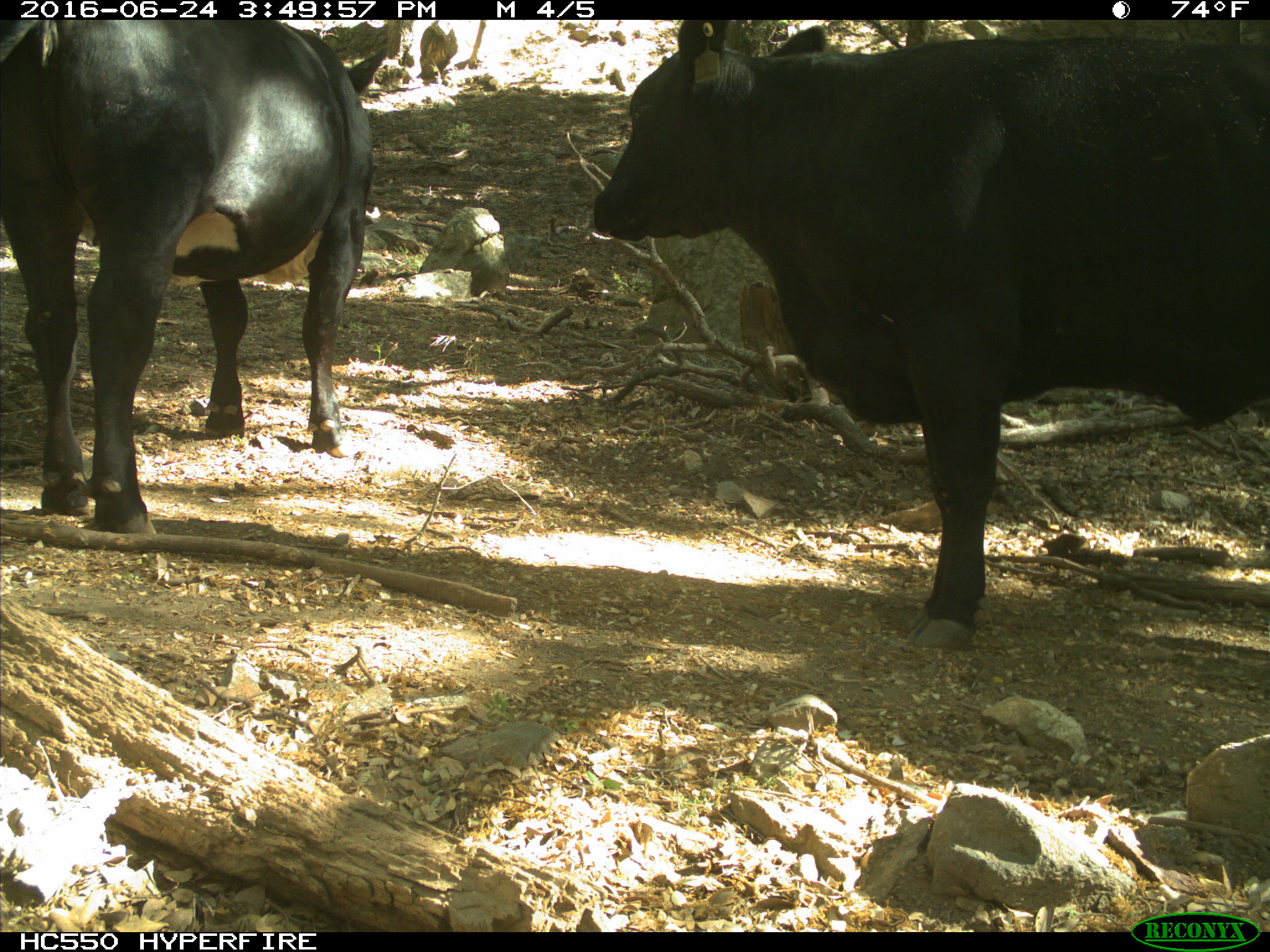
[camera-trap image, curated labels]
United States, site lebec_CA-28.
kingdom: Animalia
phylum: Chordata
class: Mammalia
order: Artiodactyla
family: Bovidae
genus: Bos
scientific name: Bos taurus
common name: domestic cow